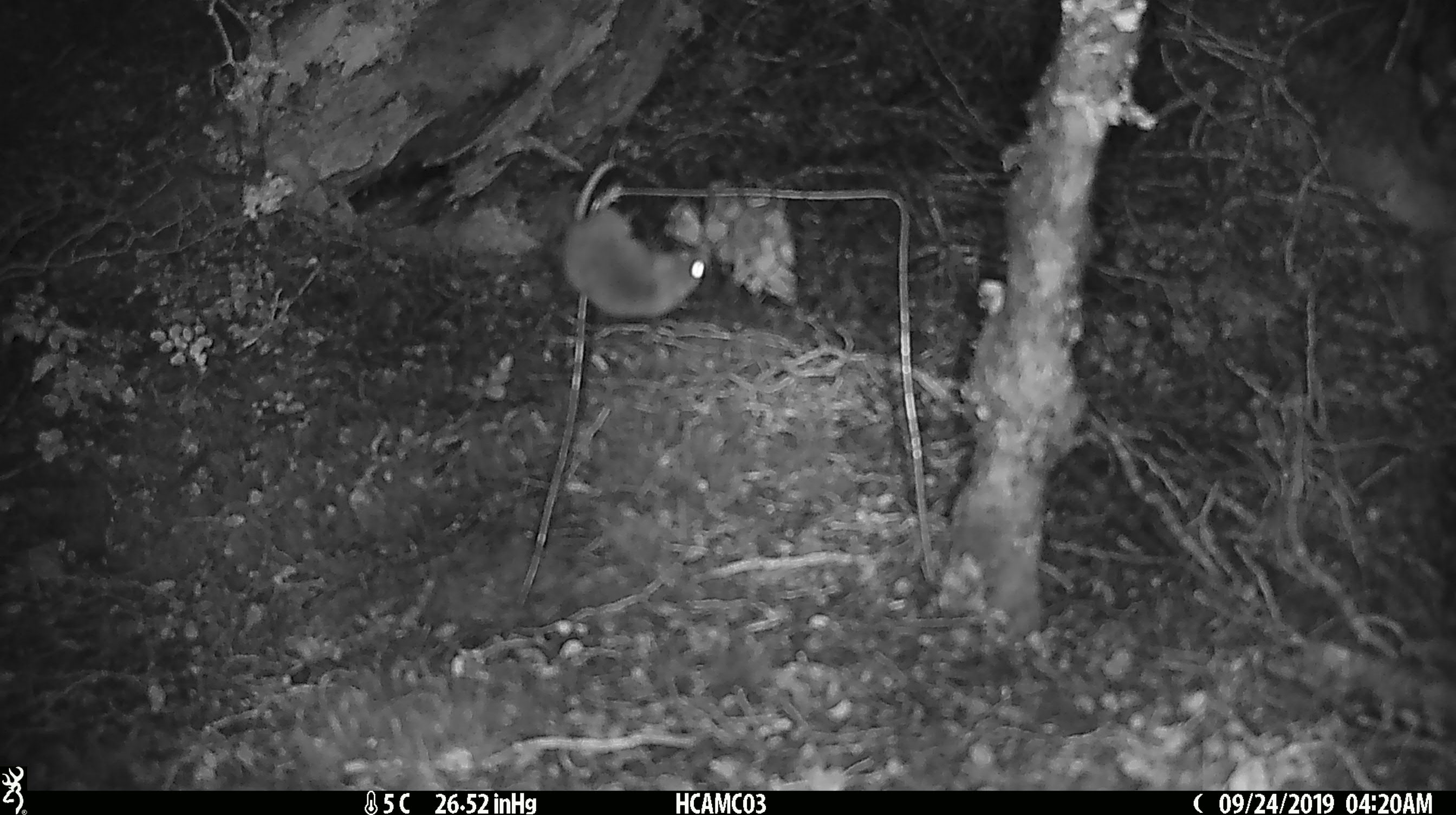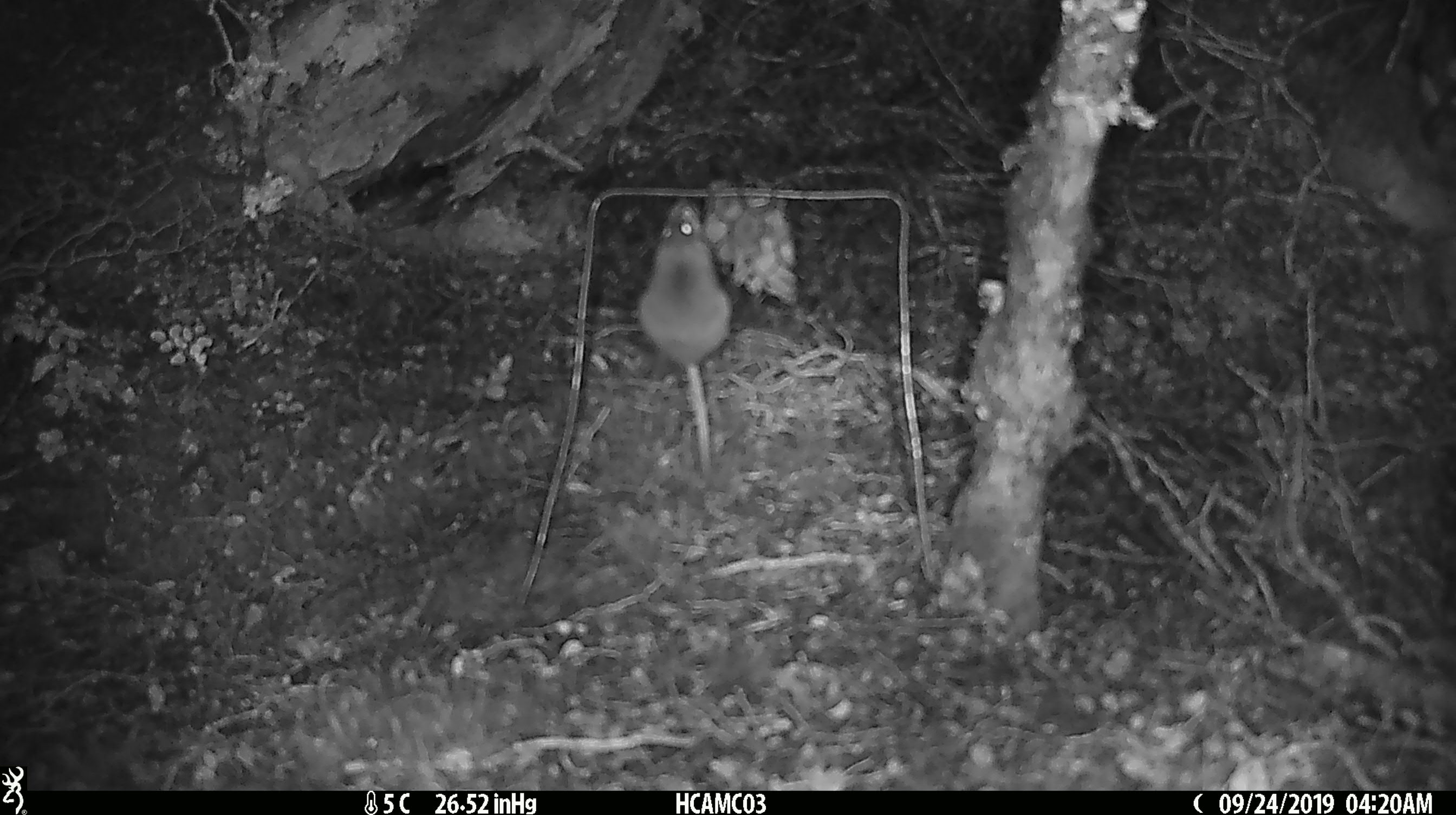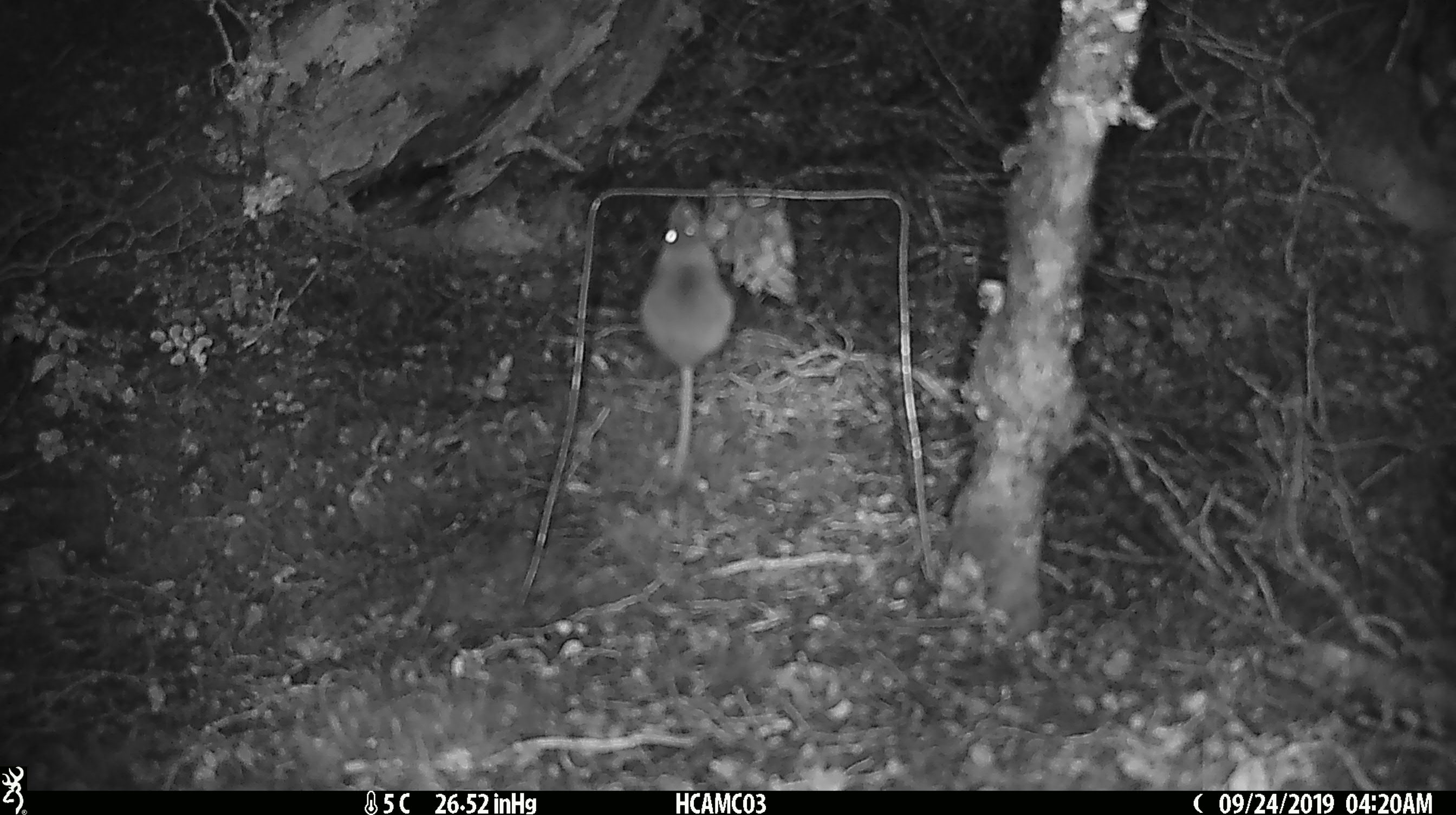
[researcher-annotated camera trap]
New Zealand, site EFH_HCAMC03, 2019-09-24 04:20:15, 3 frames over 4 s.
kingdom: Animalia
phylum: Chordata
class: Mammalia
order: Rodentia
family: Muridae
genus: Mus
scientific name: Mus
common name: mouse